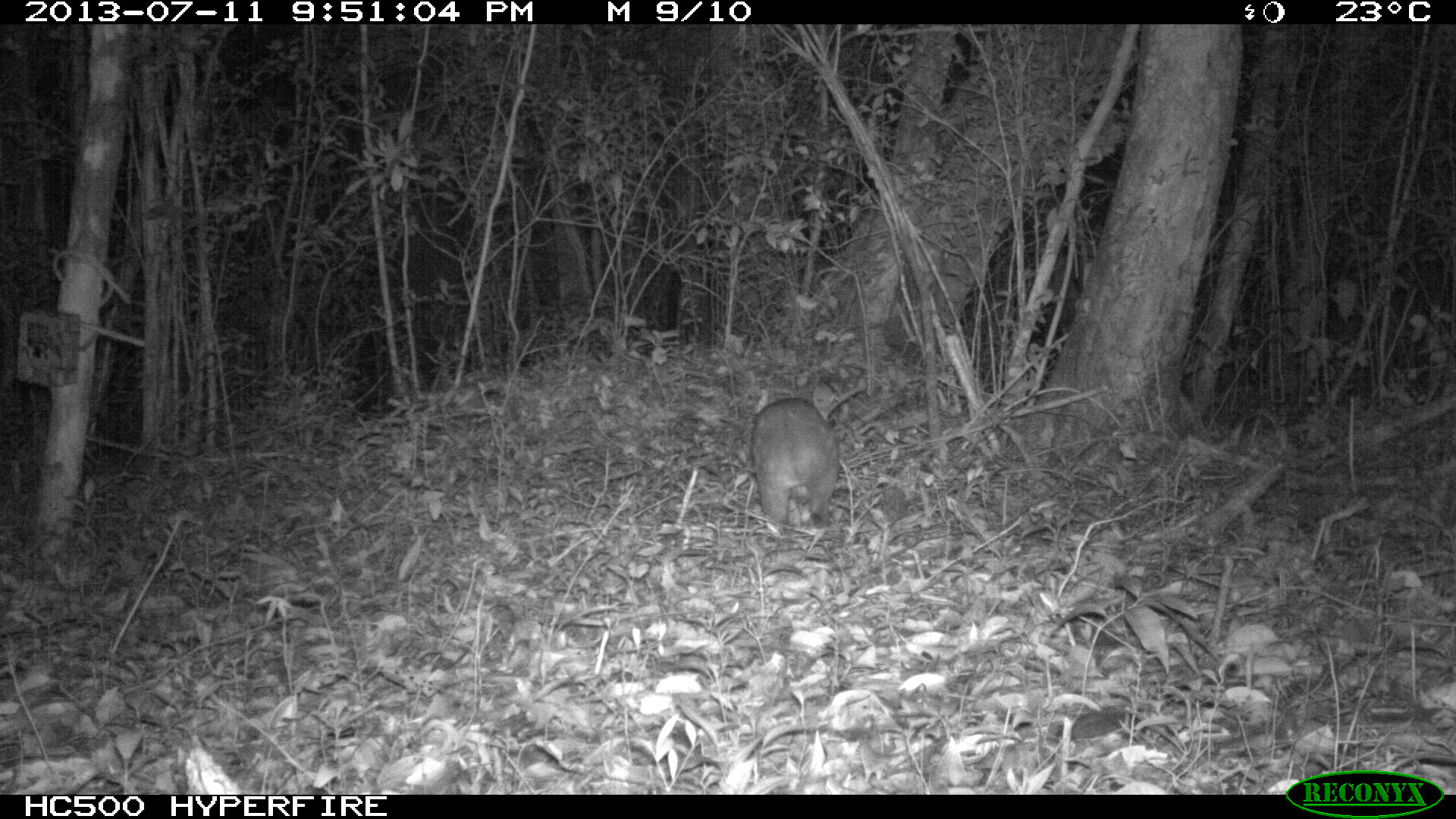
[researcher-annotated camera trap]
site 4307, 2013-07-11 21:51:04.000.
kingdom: Animalia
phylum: Chordata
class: Mammalia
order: Rodentia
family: Cuniculidae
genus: Cuniculus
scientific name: Cuniculus paca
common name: lowland paca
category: agouti paca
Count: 1.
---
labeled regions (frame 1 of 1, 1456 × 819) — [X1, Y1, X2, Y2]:
agouti paca: [750, 389, 841, 538]